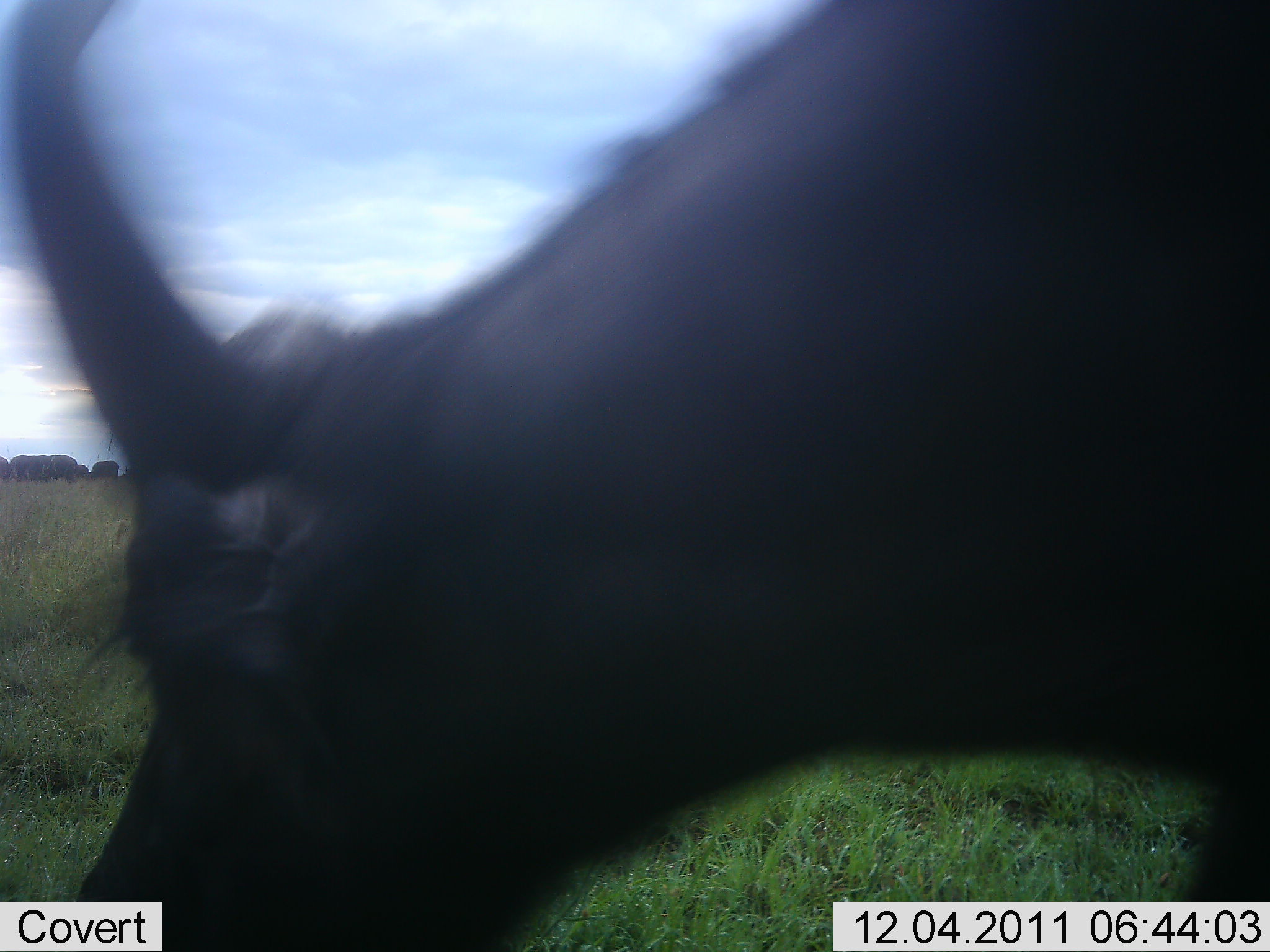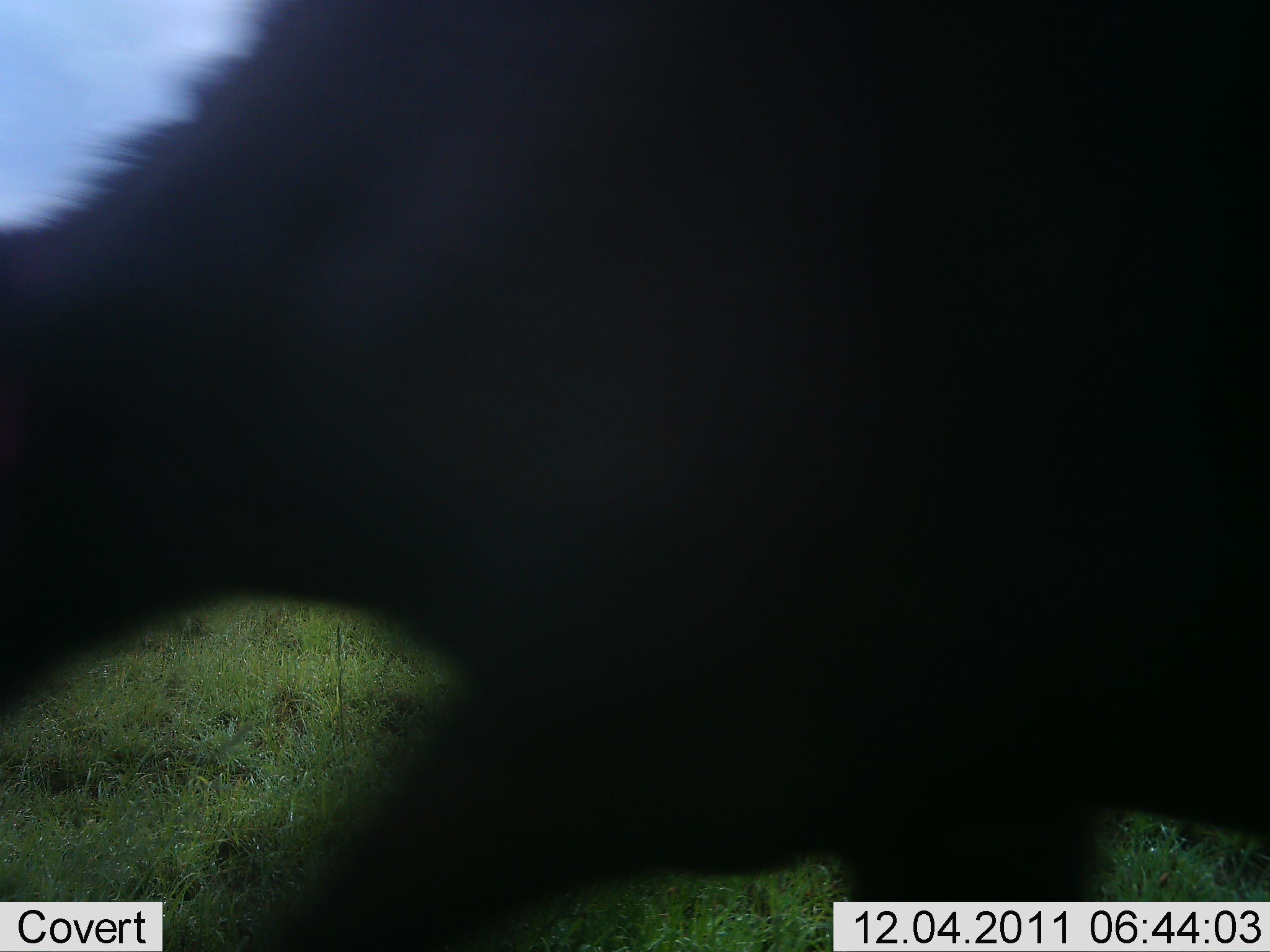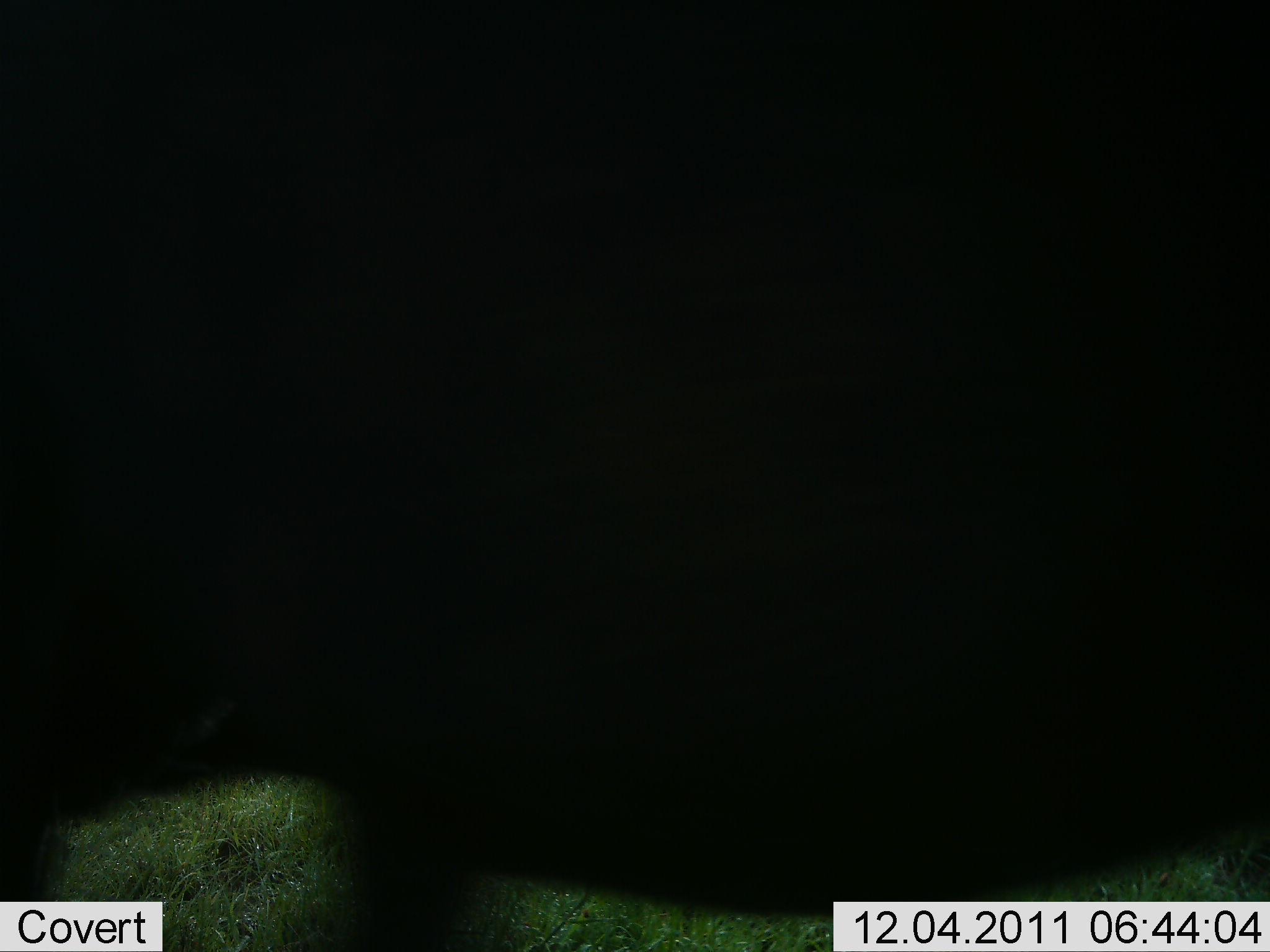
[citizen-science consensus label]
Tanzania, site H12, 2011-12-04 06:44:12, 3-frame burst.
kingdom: Animalia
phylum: Chordata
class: Mammalia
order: Artiodactyla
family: Bovidae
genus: Connochaetes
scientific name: Connochaetes taurinus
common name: blue wildebeest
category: wildebeest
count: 1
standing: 27%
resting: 0%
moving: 73%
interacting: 0%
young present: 0%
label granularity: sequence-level